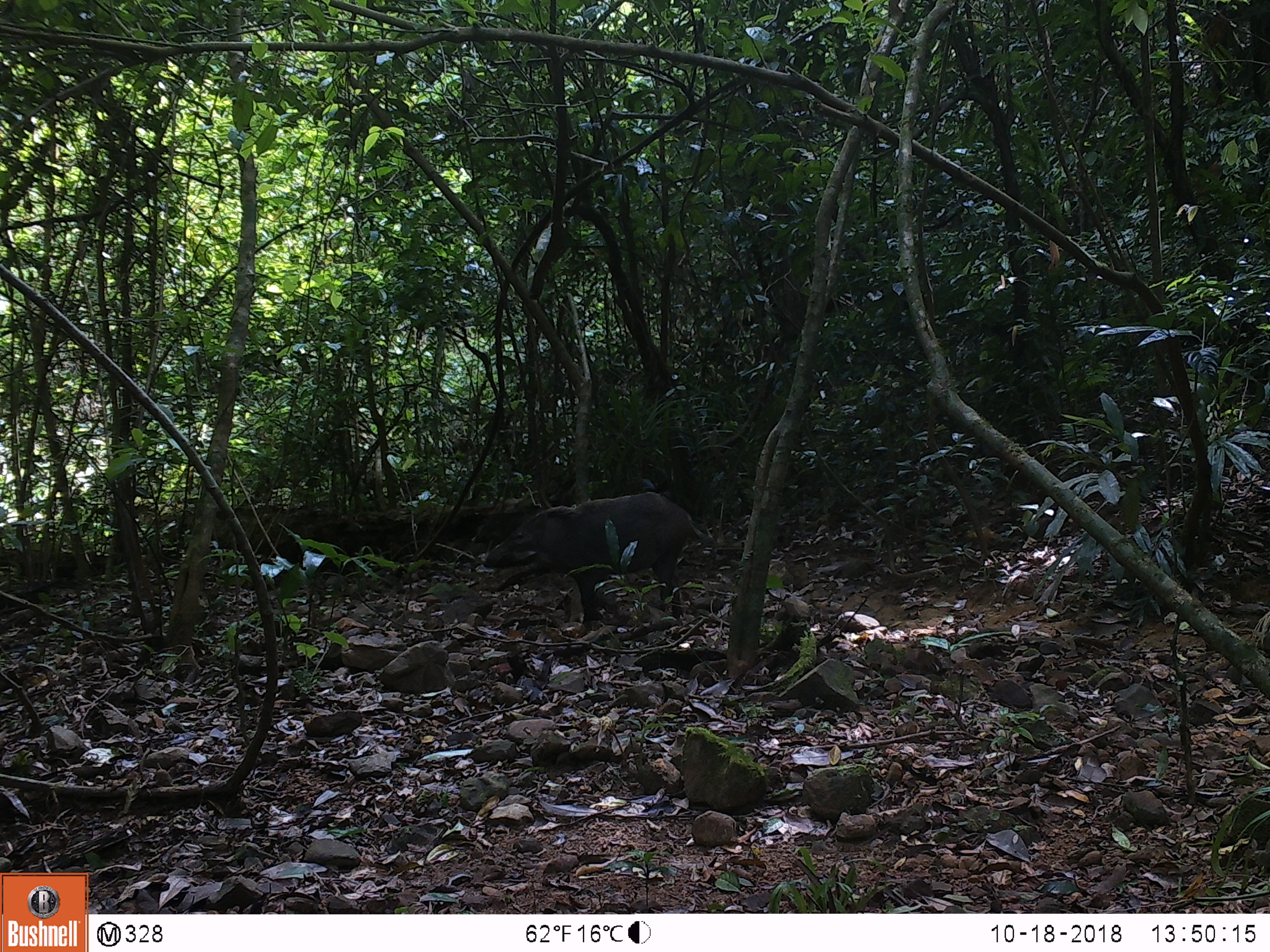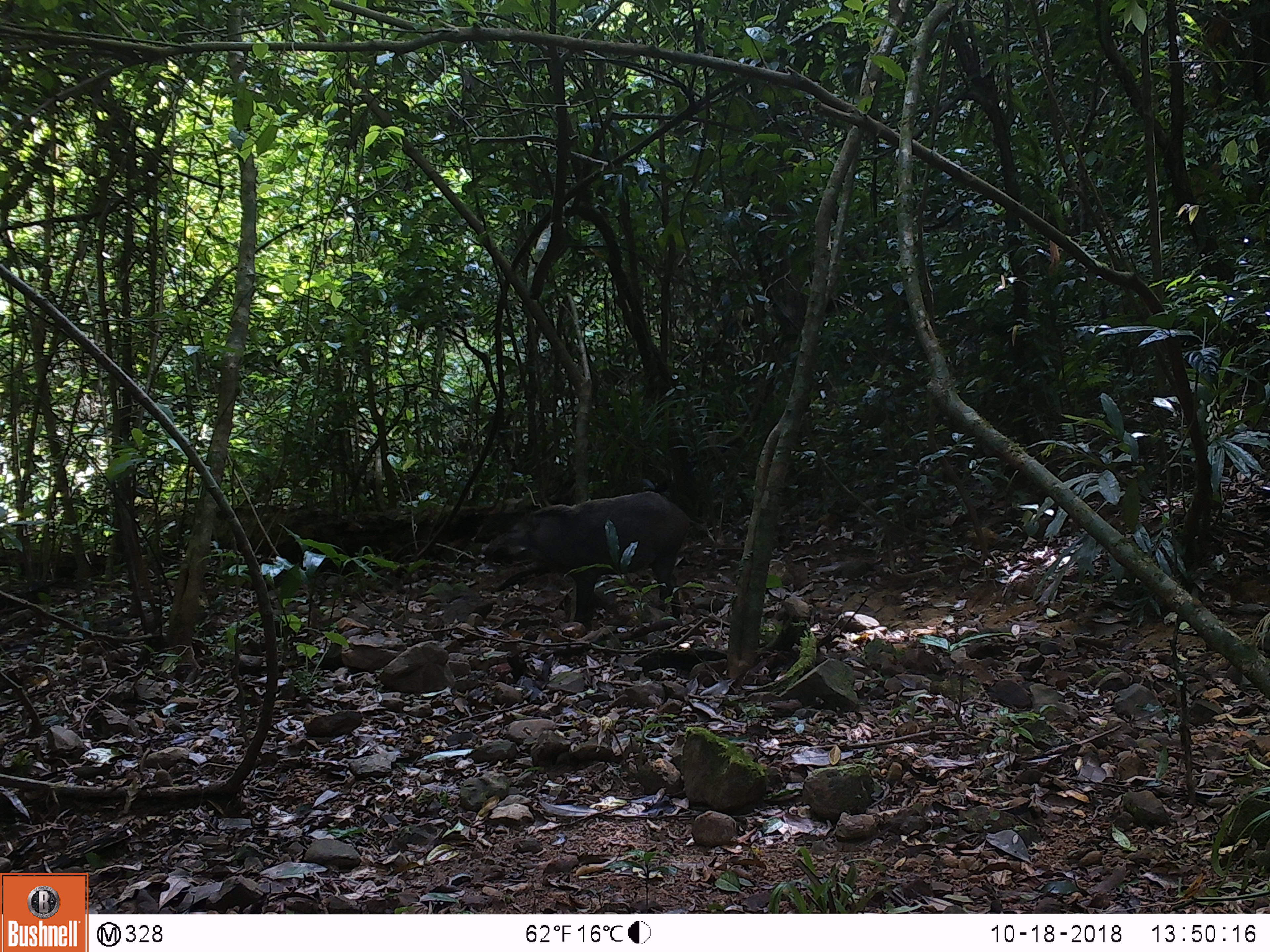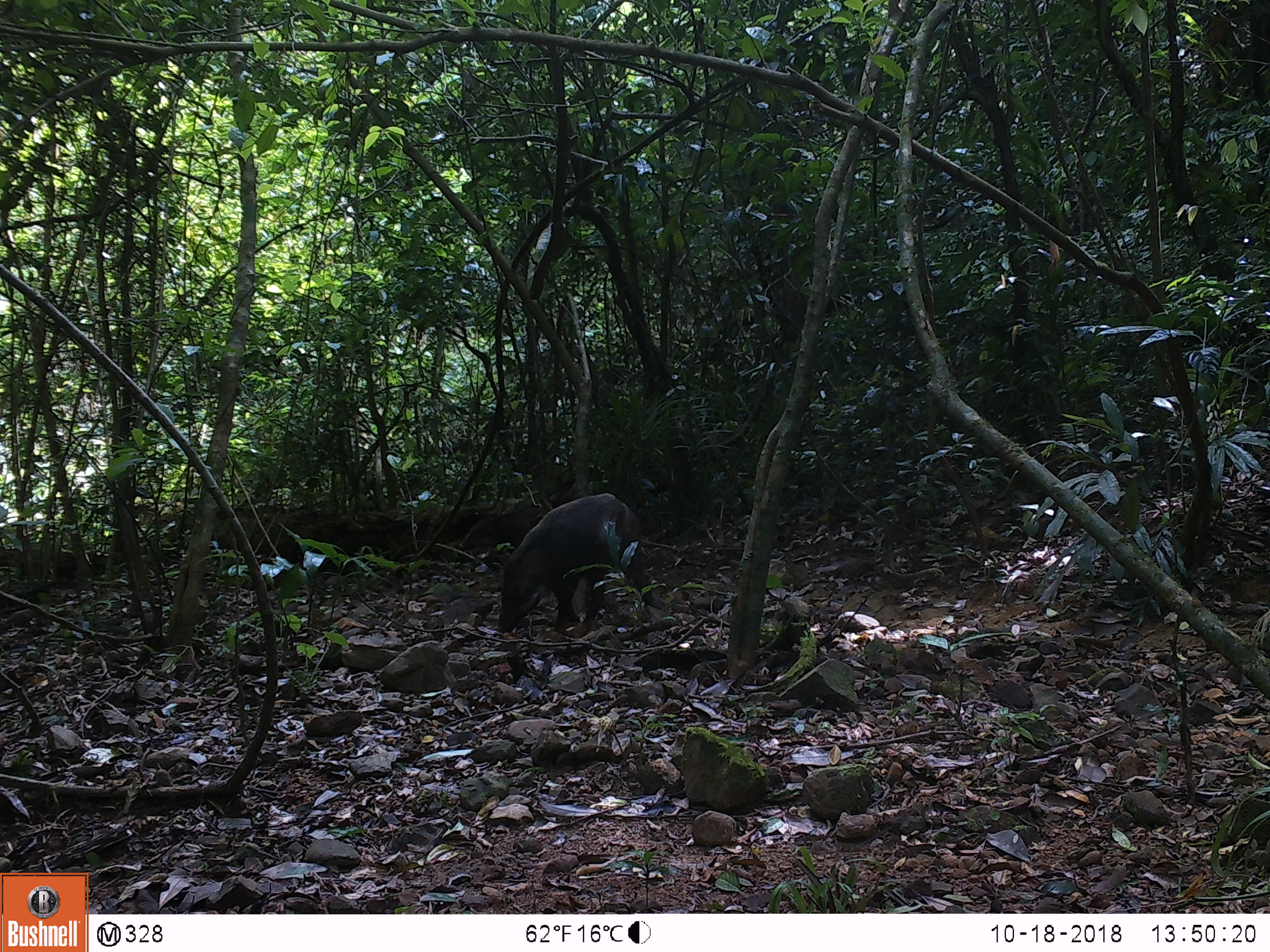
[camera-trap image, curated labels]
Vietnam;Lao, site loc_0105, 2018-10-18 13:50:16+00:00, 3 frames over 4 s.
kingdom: Animalia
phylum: Chordata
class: Mammalia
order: Artiodactyla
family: Suidae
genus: Sus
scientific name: Sus scrofa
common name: eurasian wild pig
Eurasian wild pig (Sus scrofa). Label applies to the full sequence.